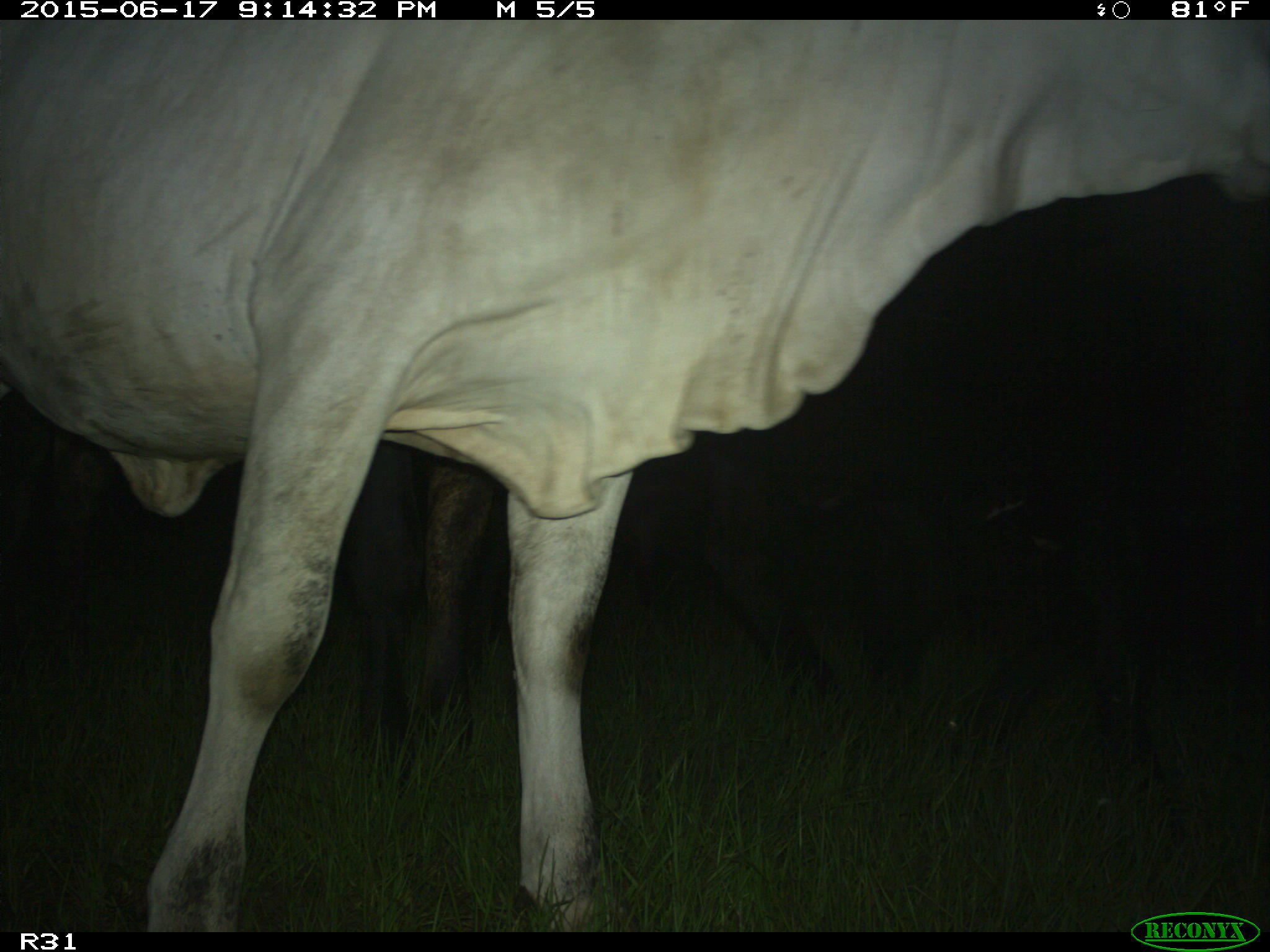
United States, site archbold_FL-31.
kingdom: Animalia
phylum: Chordata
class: Mammalia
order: Artiodactyla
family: Bovidae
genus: Bos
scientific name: Bos taurus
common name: domestic cow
Bos taurus (domestic cow).